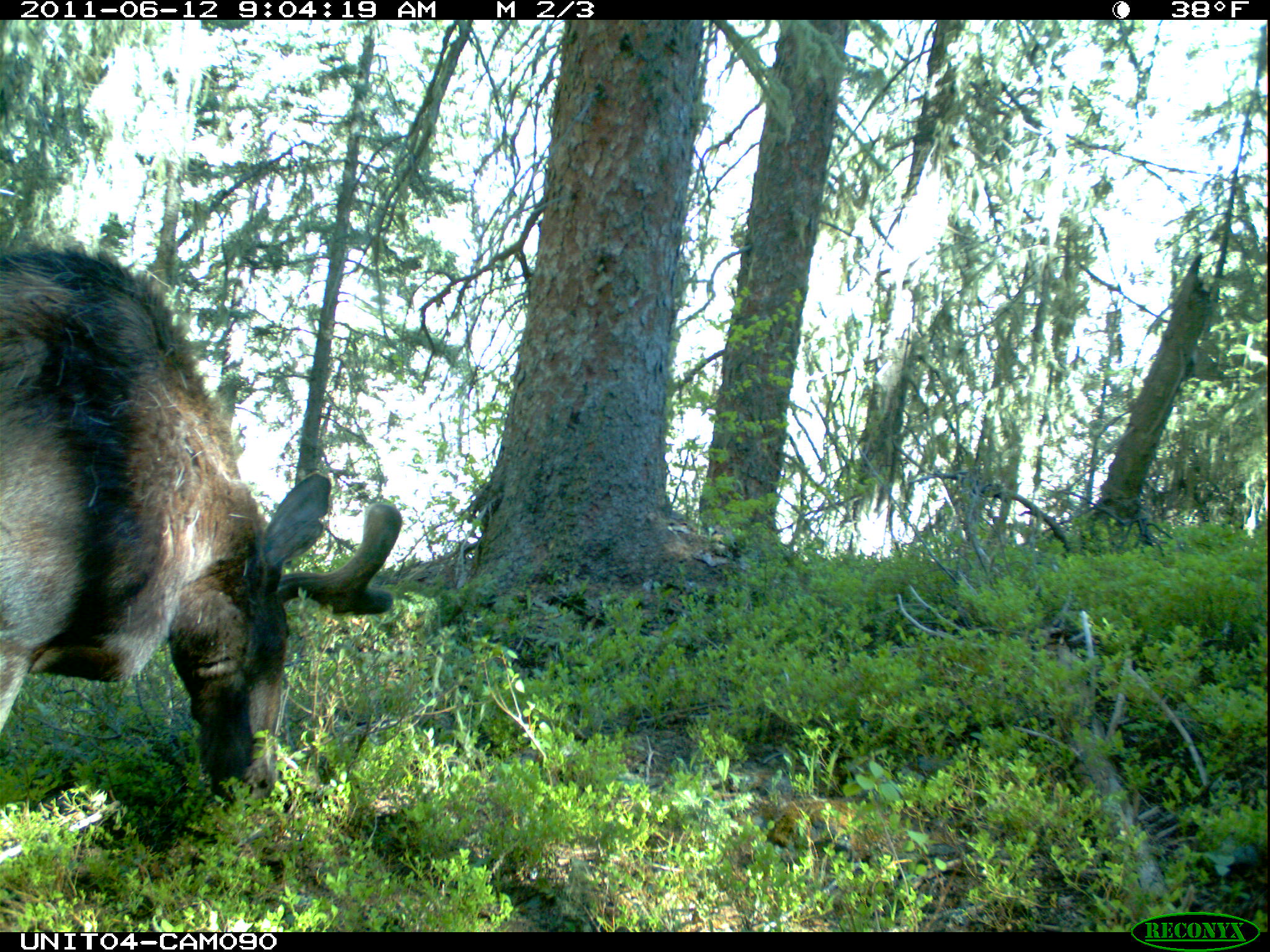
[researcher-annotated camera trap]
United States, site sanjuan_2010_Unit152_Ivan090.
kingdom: Animalia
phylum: Chordata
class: Mammalia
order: Artiodactyla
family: Cervidae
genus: Alces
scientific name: Alces alces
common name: moose